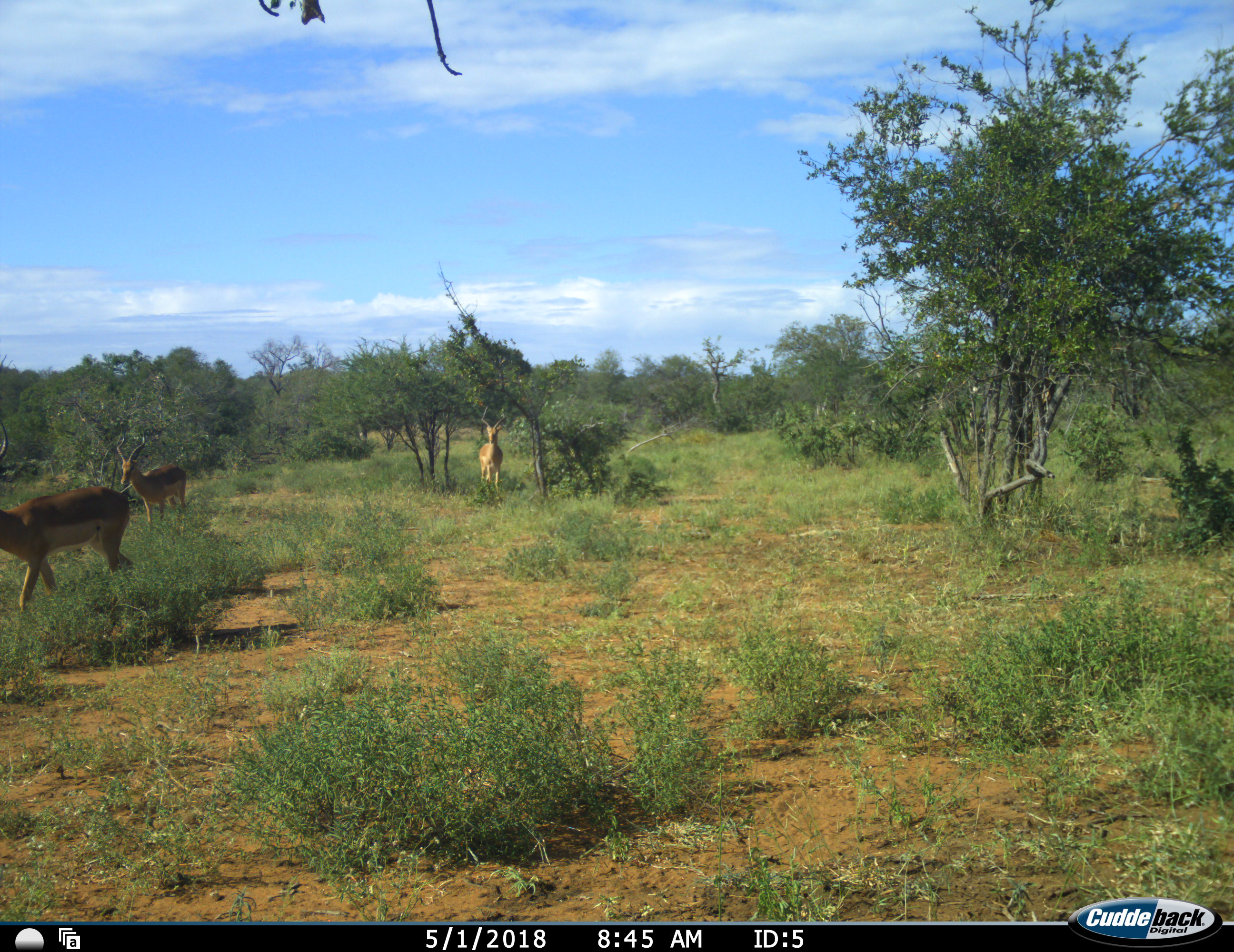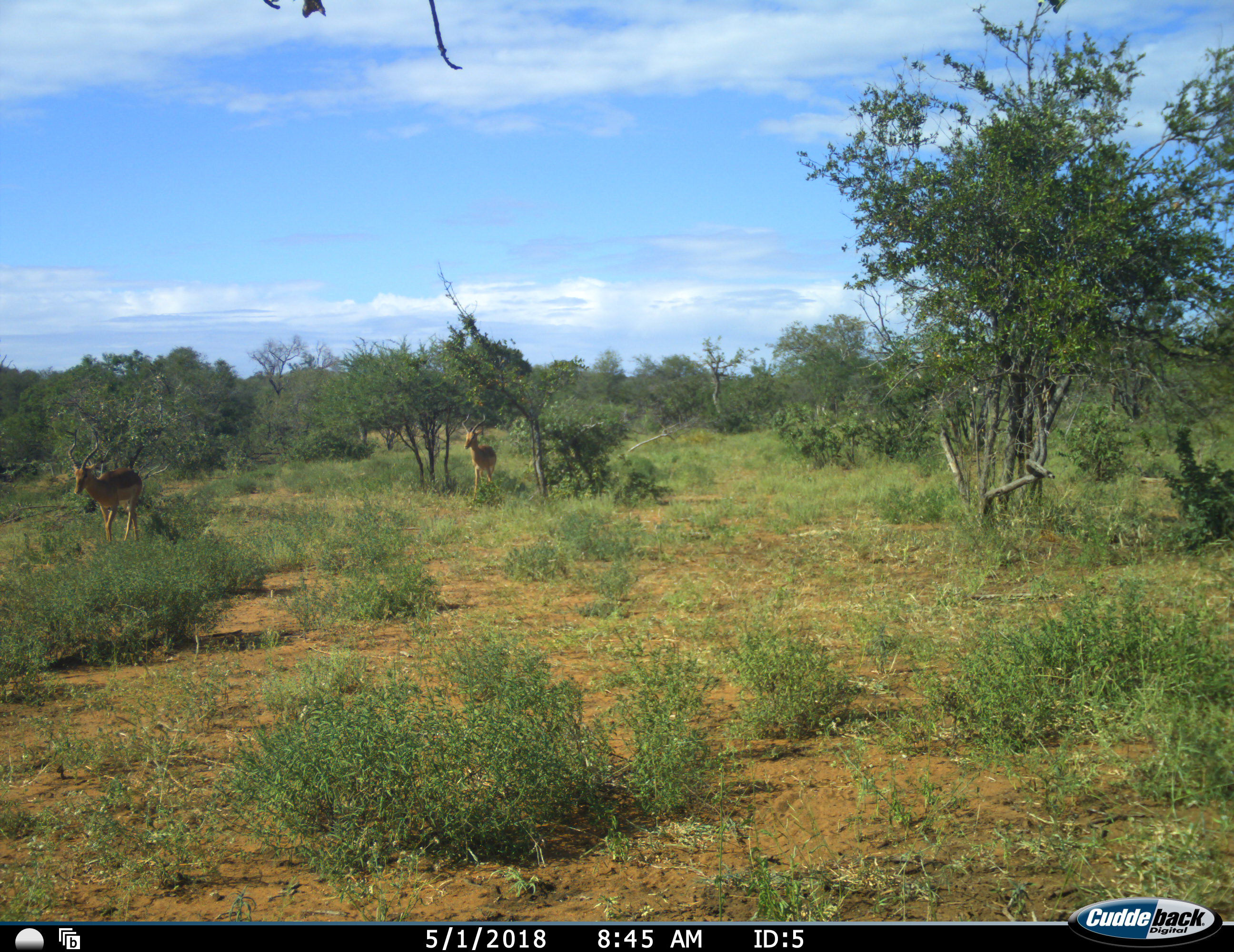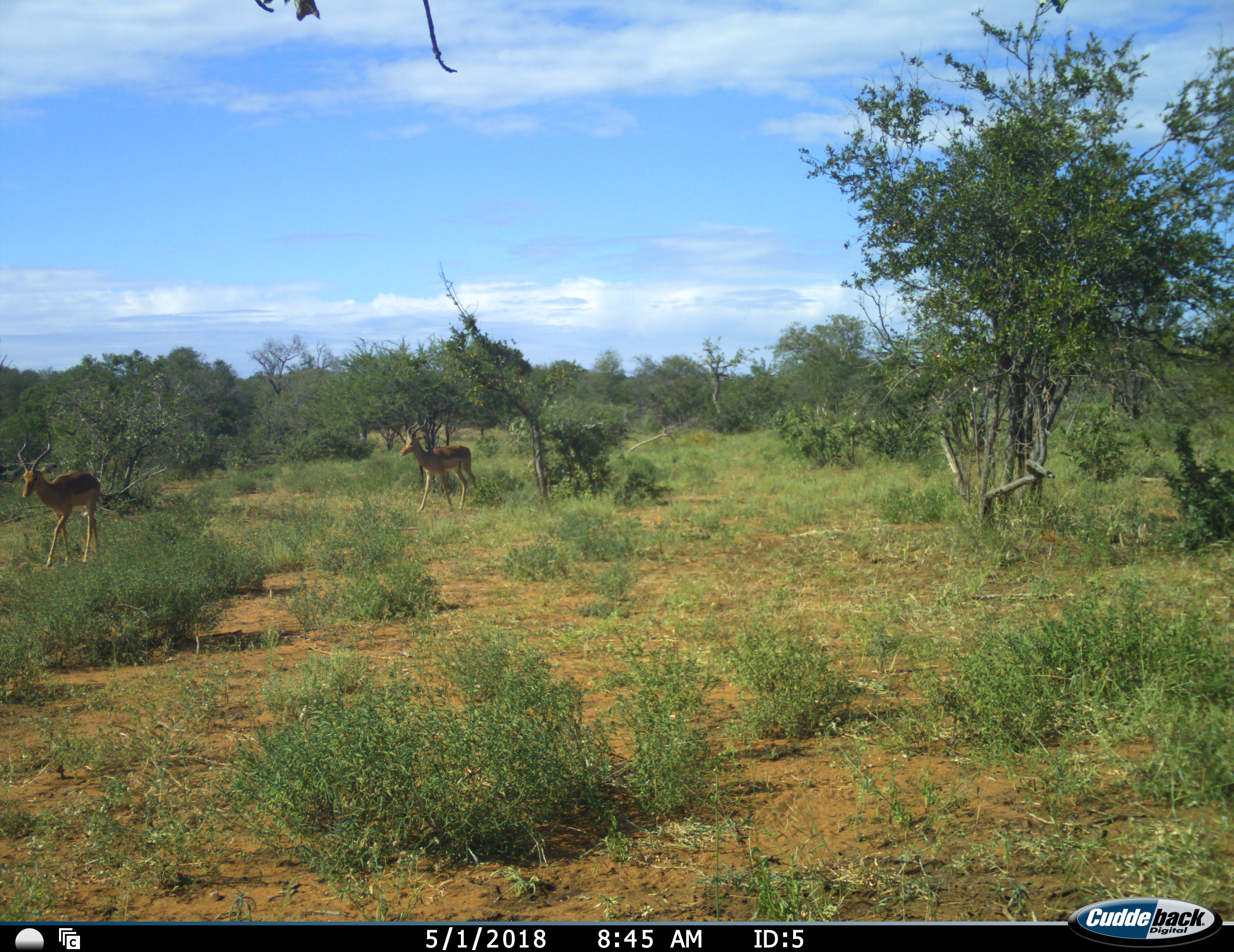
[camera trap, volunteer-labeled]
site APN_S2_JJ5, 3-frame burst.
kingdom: Animalia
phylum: Chordata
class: Mammalia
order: Artiodactyla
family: Bovidae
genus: Aepyceros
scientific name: Aepyceros melampus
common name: impala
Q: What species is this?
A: Impala (Aepyceros melampus).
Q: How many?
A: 3.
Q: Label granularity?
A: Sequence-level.